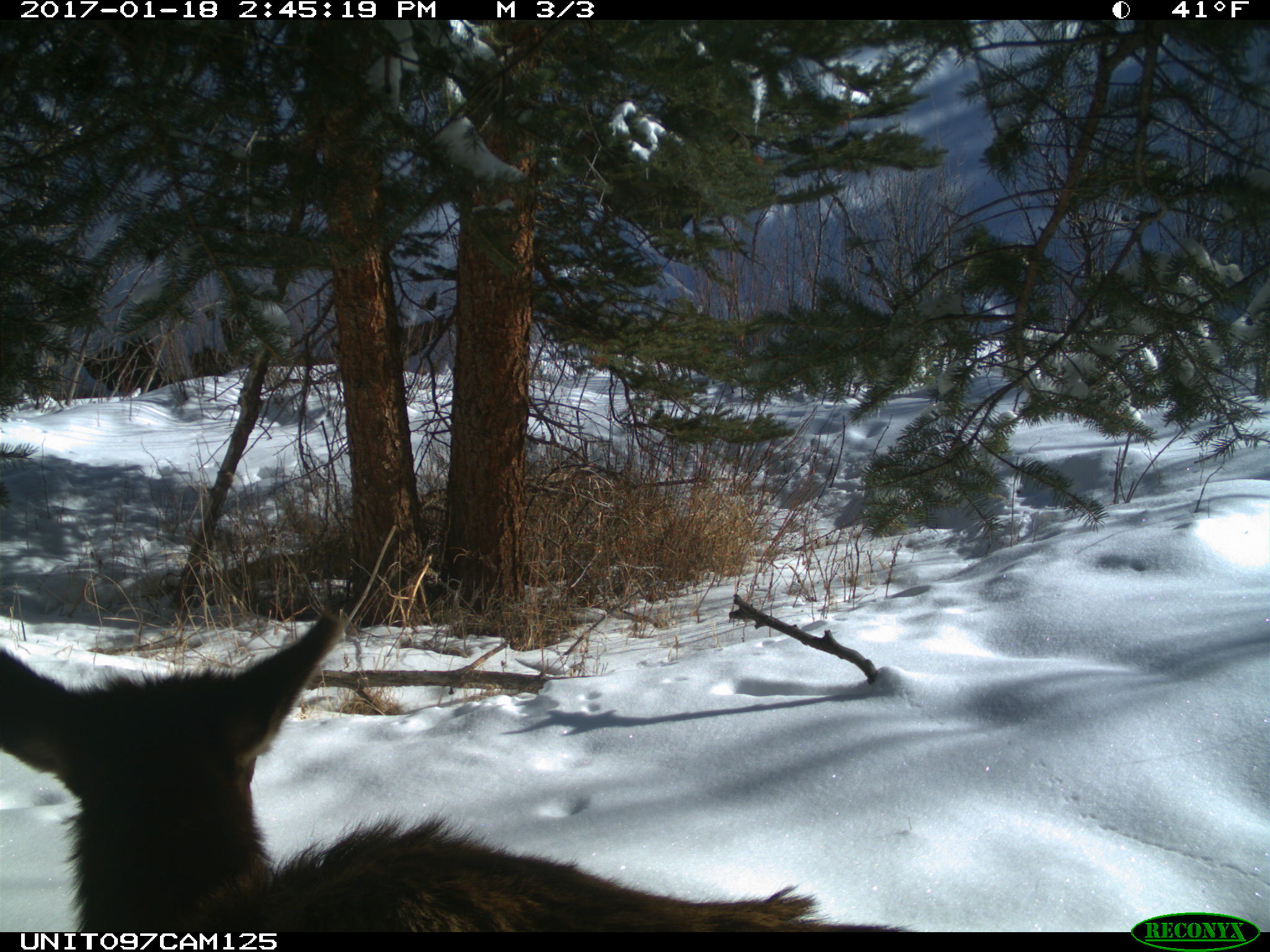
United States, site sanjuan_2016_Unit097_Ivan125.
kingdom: Animalia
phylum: Chordata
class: Mammalia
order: Artiodactyla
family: Cervidae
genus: Cervus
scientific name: Cervus elaphus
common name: red deer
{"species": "Cervus elaphus (red deer)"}